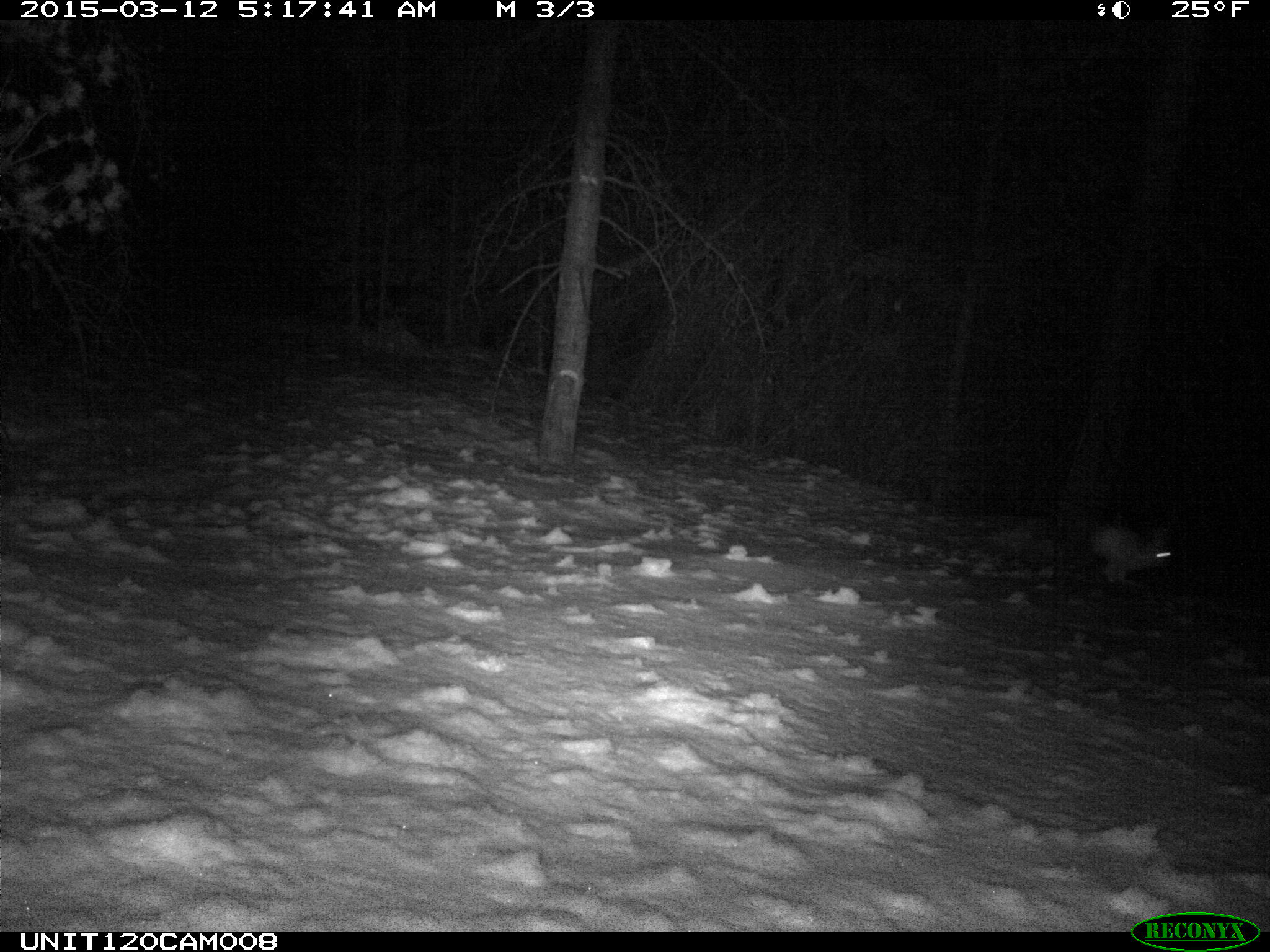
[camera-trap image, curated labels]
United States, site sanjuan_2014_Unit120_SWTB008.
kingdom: Animalia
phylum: Chordata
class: Mammalia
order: Lagomorpha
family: Leporidae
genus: Lepus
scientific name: Lepus americanus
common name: snowshoe hare